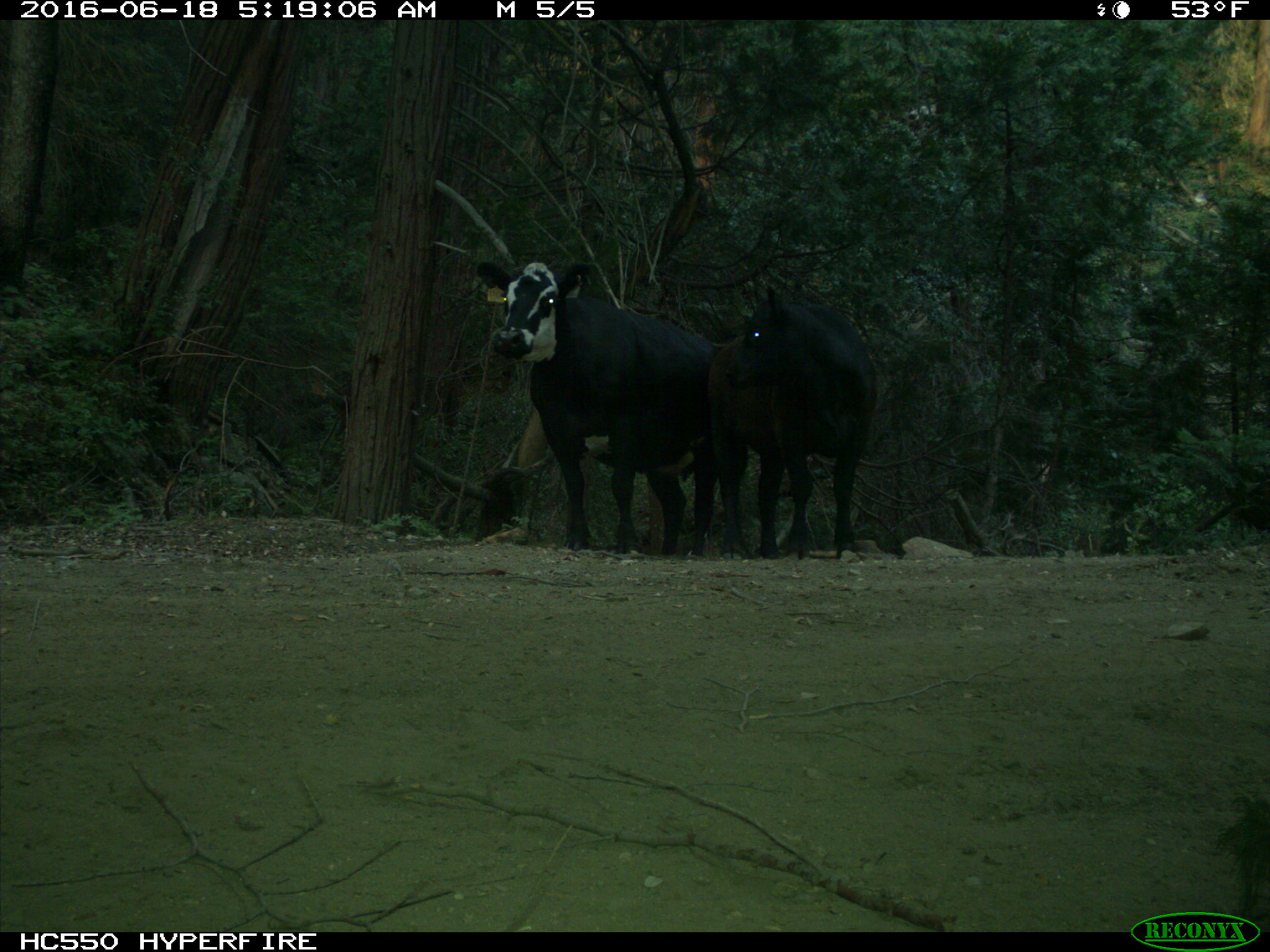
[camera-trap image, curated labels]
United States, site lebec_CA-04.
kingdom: Animalia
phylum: Chordata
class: Mammalia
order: Artiodactyla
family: Bovidae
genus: Bos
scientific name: Bos taurus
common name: domestic cow